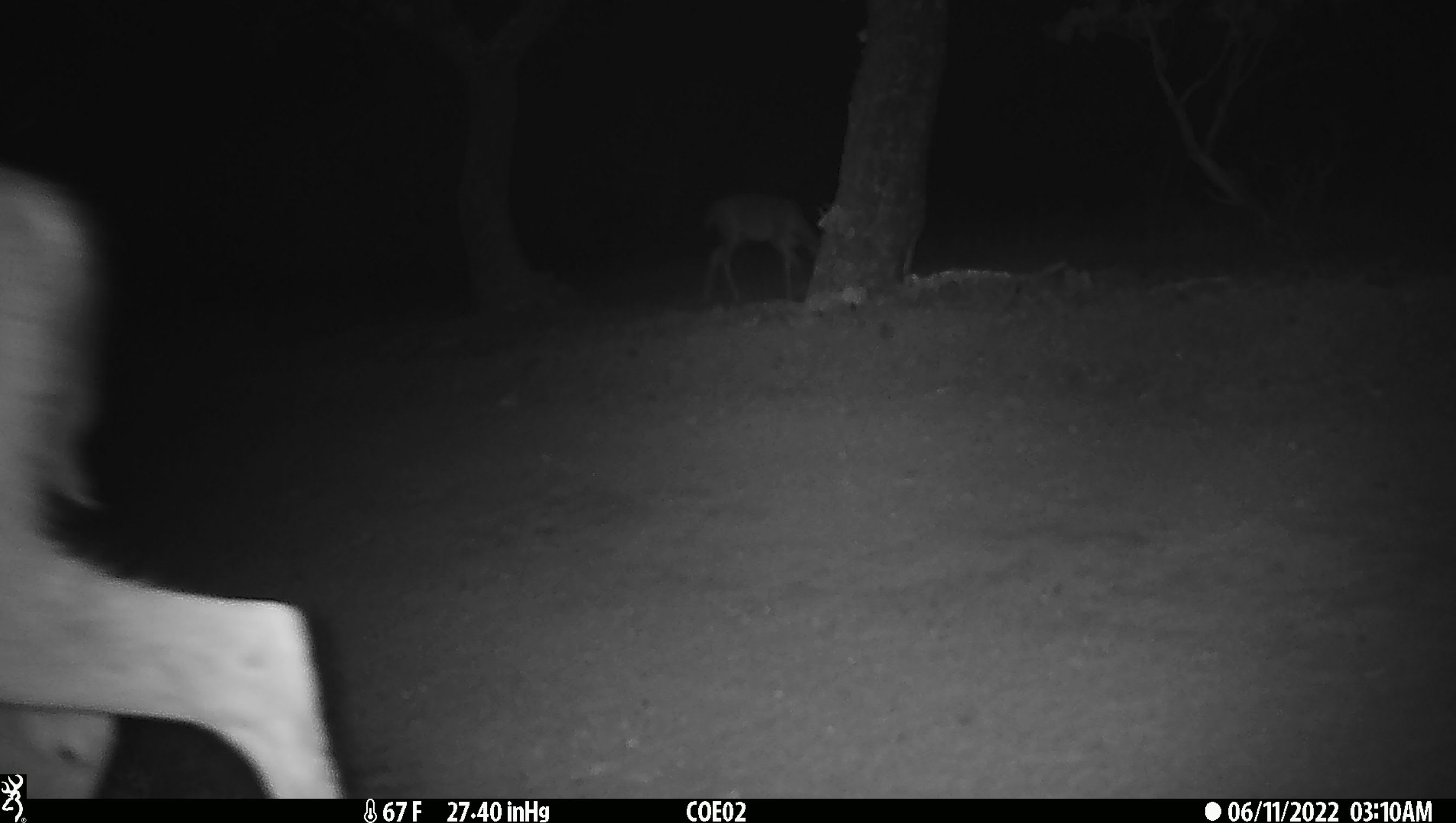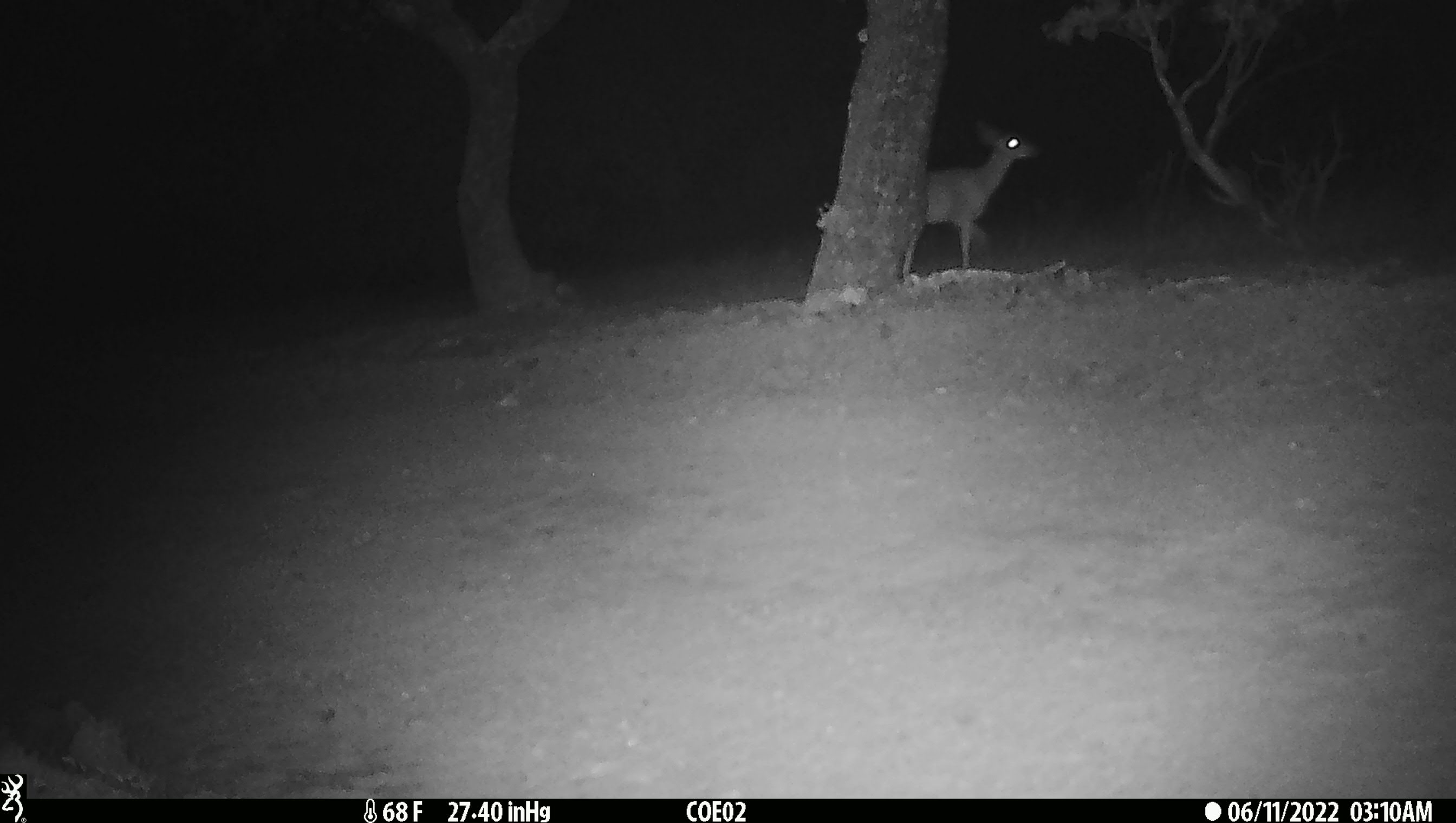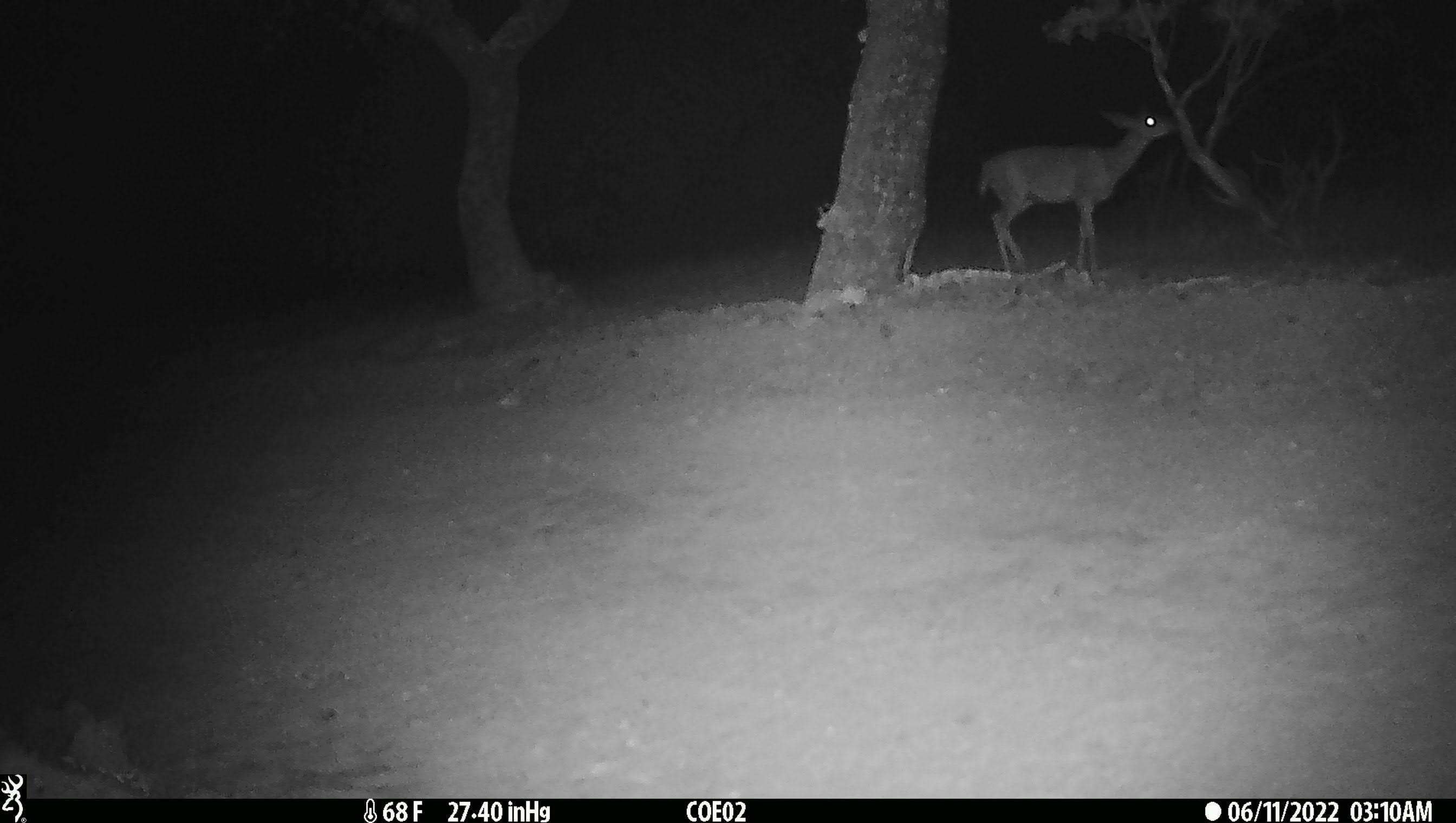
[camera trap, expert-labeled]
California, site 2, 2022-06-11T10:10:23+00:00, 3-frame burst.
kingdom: Animalia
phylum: Chordata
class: Mammalia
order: Artiodactyla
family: Cervidae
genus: Odocoileus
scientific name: Odocoileus hemionus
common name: mule deer